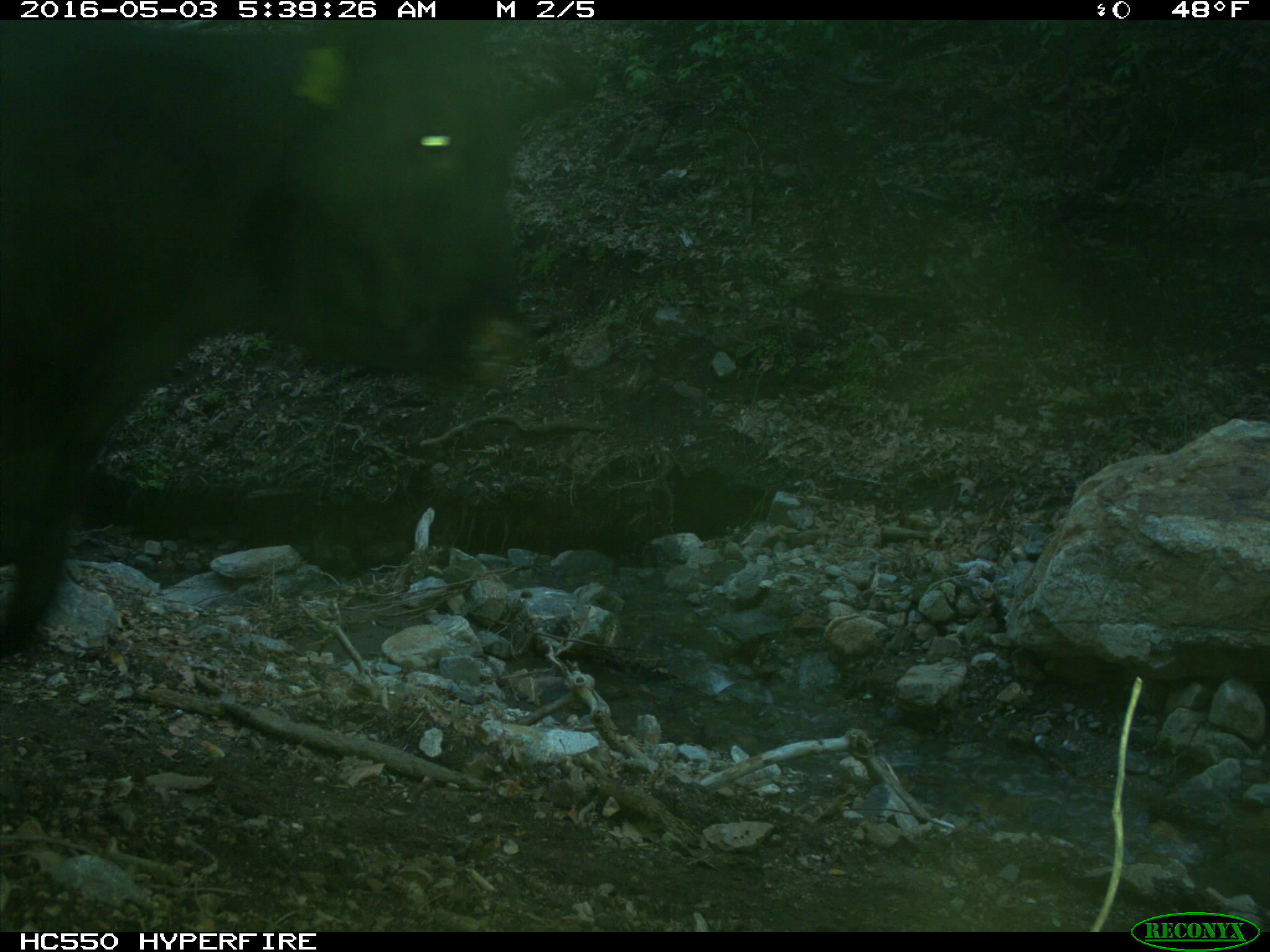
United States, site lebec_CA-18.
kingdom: Animalia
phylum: Chordata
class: Mammalia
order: Artiodactyla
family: Bovidae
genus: Bos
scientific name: Bos taurus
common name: domestic cow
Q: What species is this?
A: Bos taurus (domestic cow).